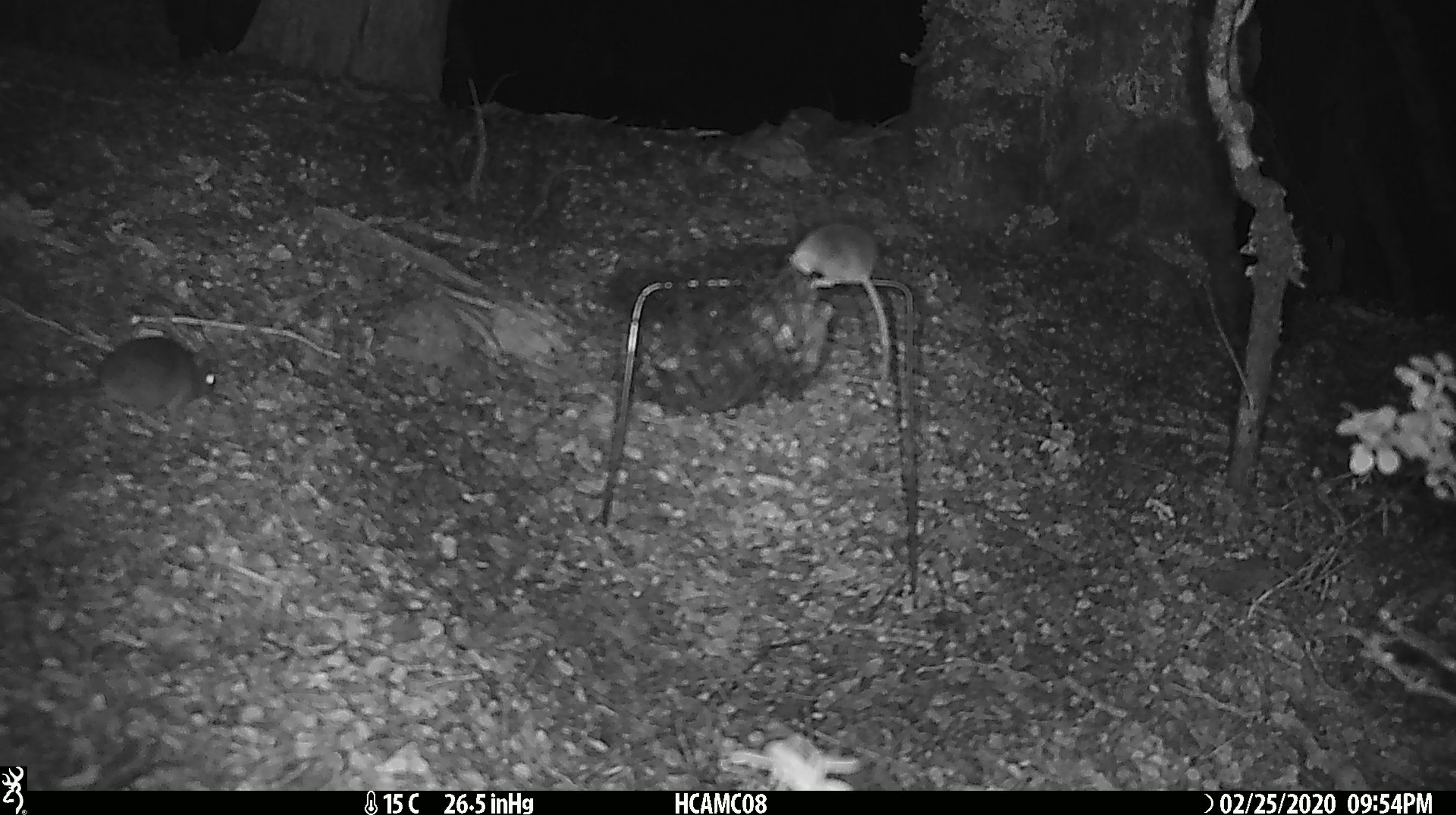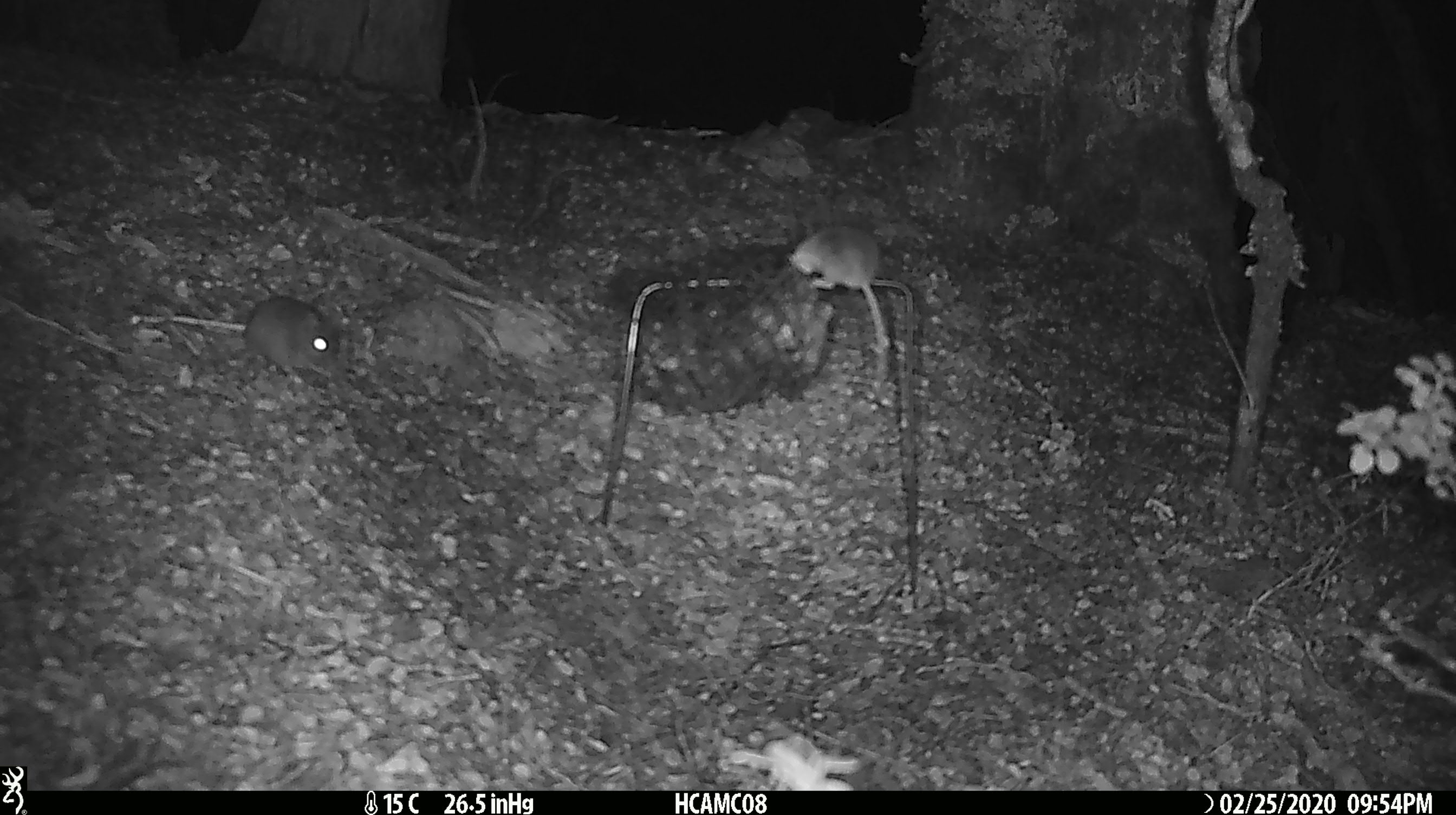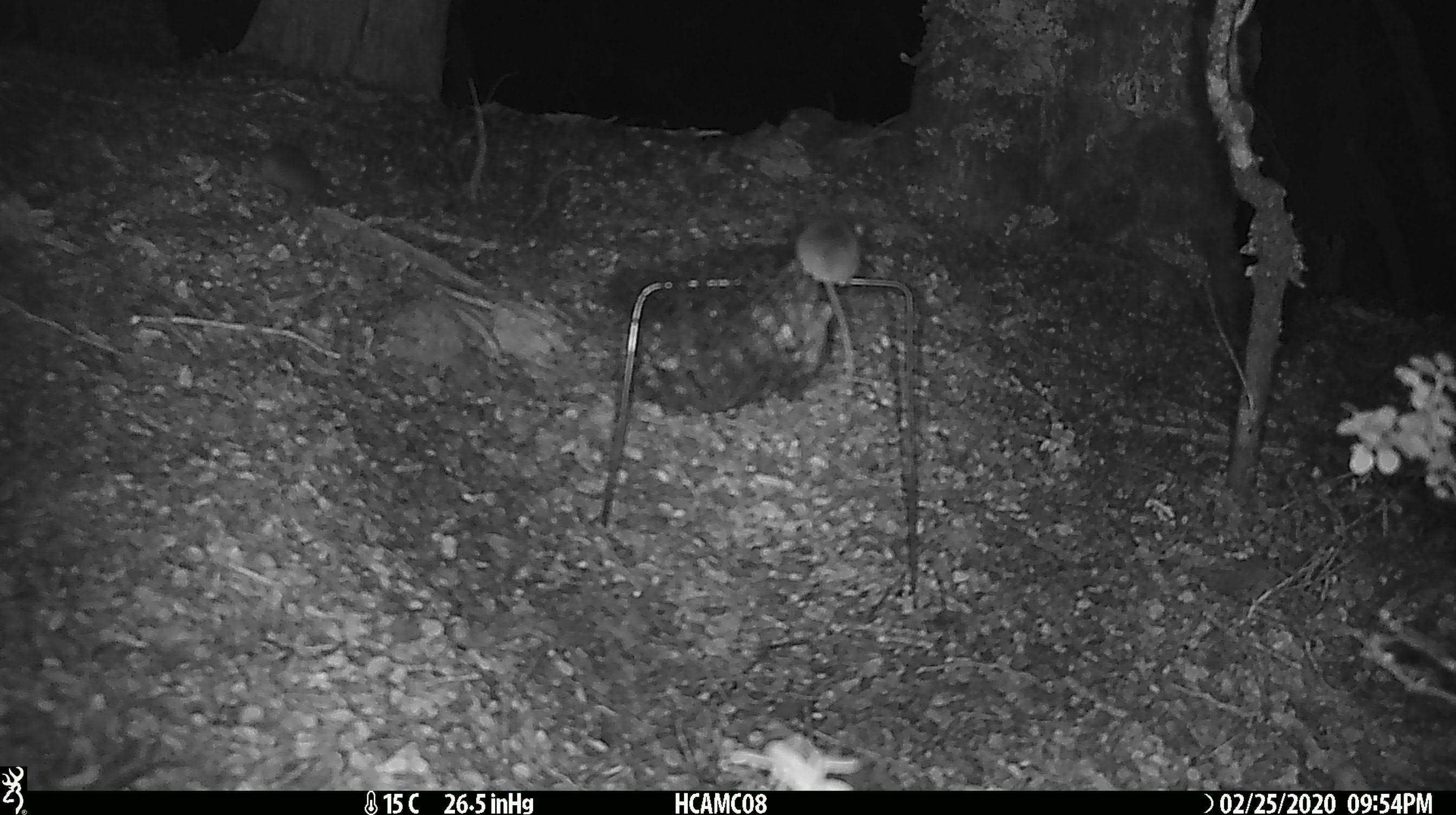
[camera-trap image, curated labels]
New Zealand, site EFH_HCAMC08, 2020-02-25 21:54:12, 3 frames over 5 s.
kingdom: Animalia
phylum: Chordata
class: Mammalia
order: Rodentia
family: Muridae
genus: Mus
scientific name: Mus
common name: mouse